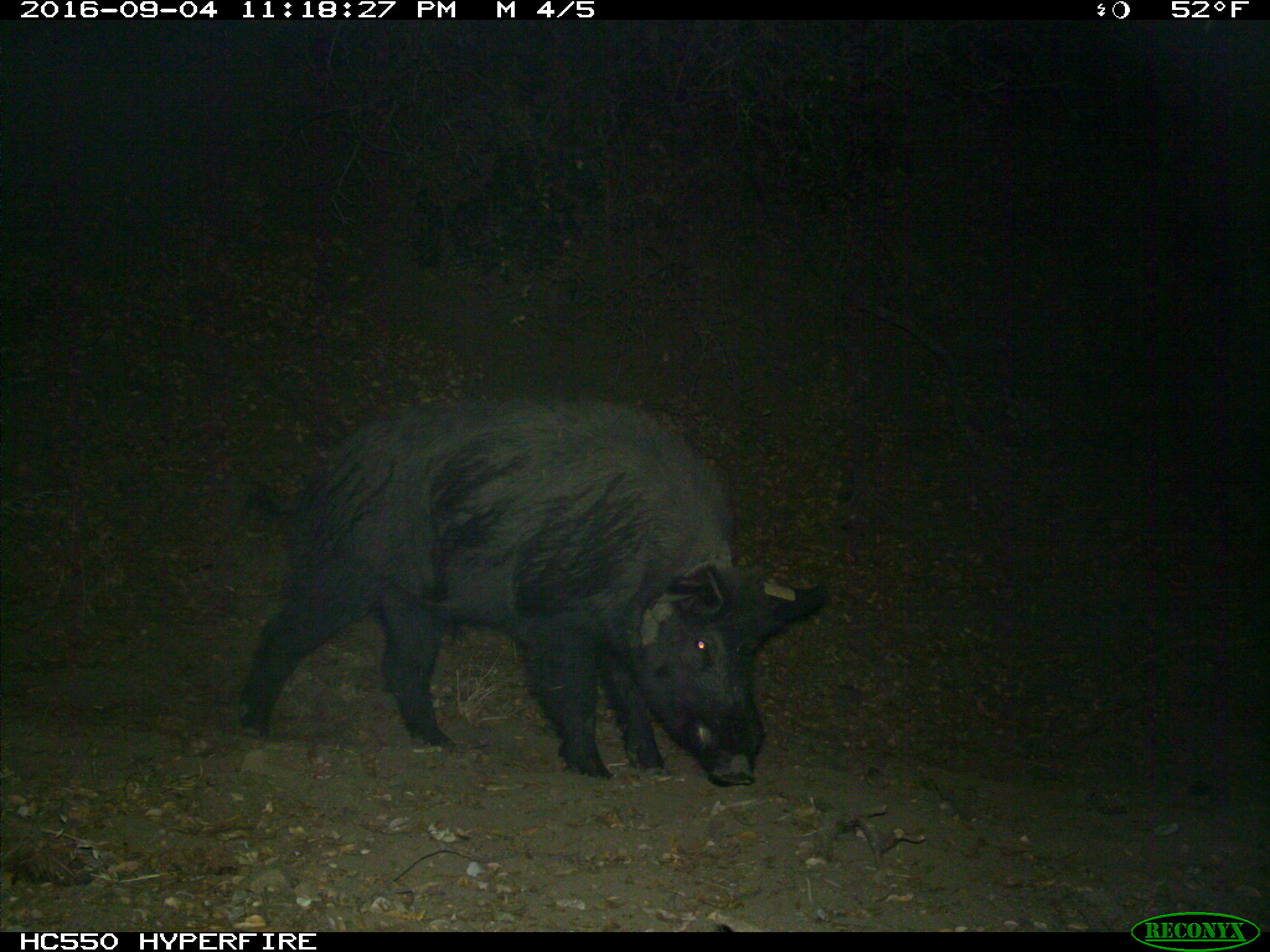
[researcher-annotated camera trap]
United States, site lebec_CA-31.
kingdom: Animalia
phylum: Chordata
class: Mammalia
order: Artiodactyla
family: Suidae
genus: Sus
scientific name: Sus scrofa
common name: wild boar